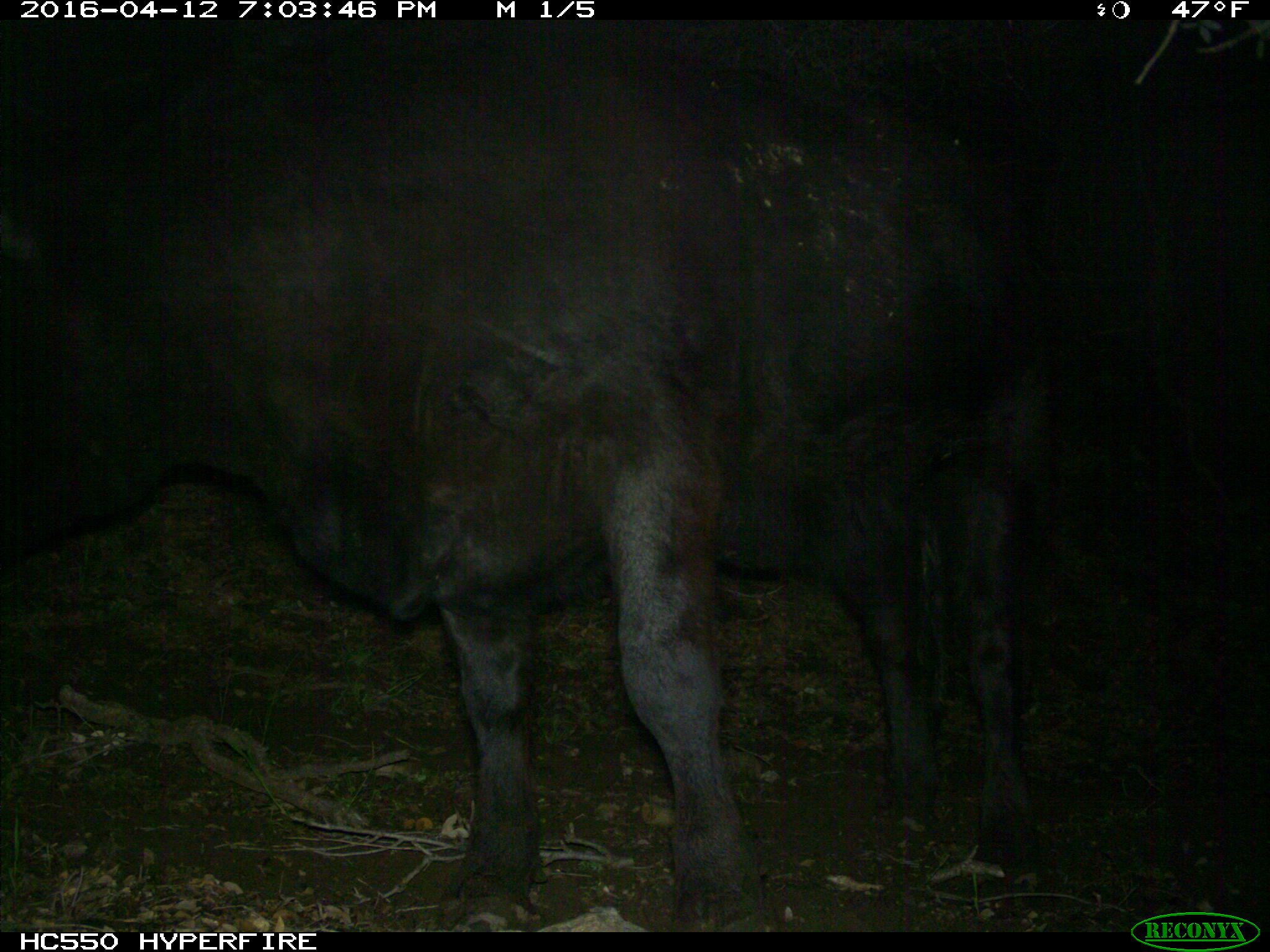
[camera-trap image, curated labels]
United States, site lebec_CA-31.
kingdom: Animalia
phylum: Chordata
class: Mammalia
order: Artiodactyla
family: Bovidae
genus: Bos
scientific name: Bos taurus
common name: domestic cow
Bos taurus (domestic cow).